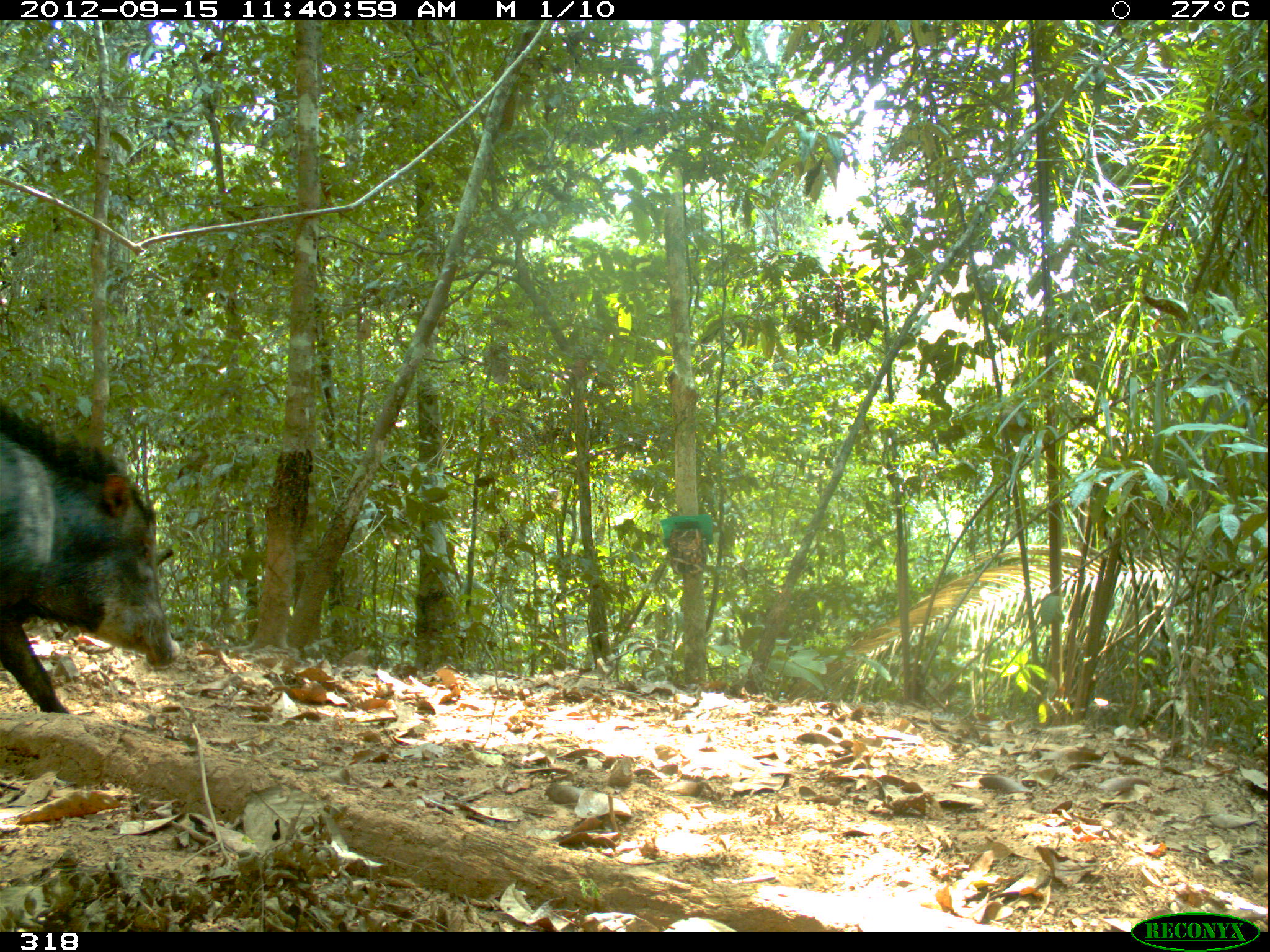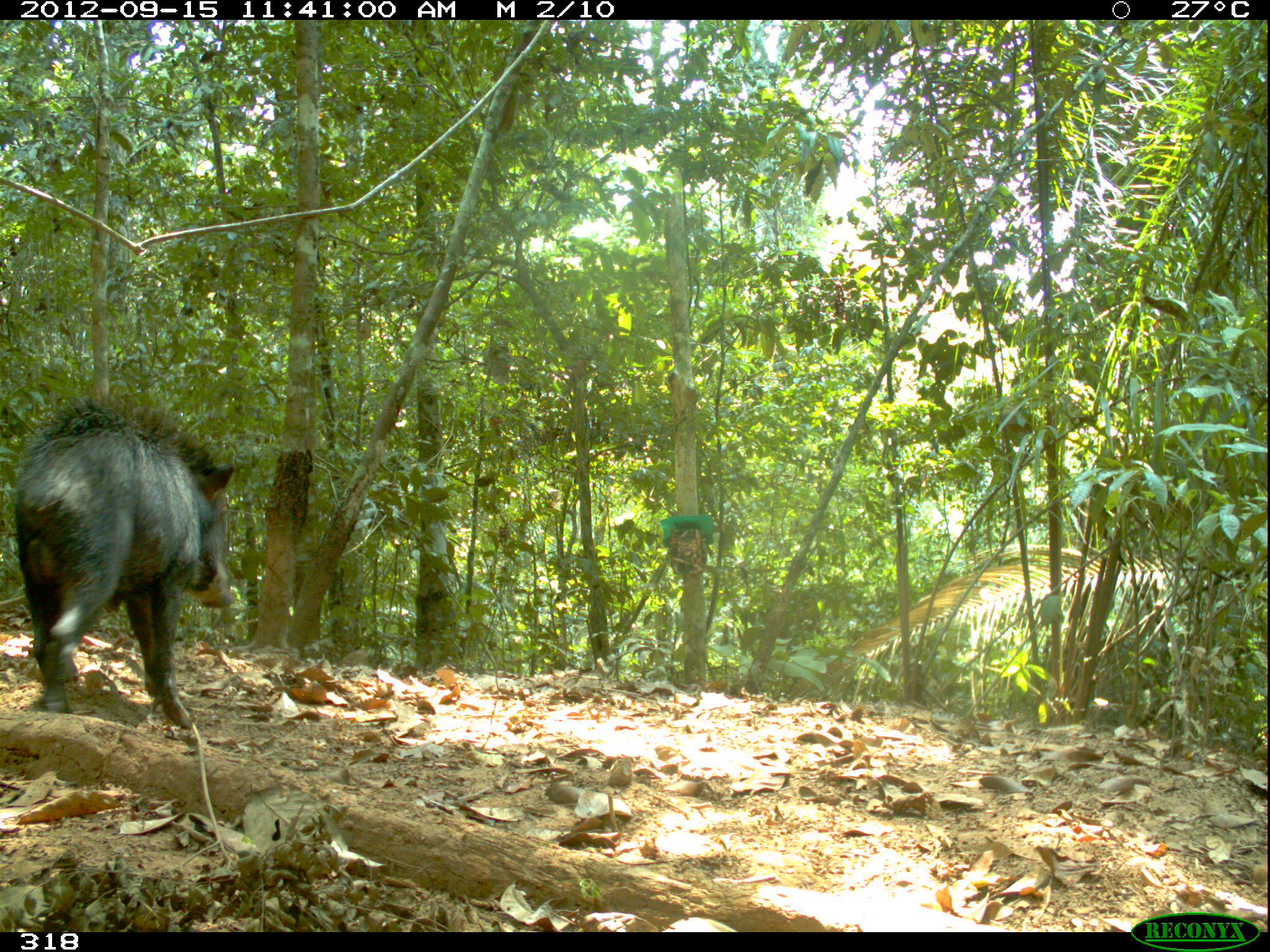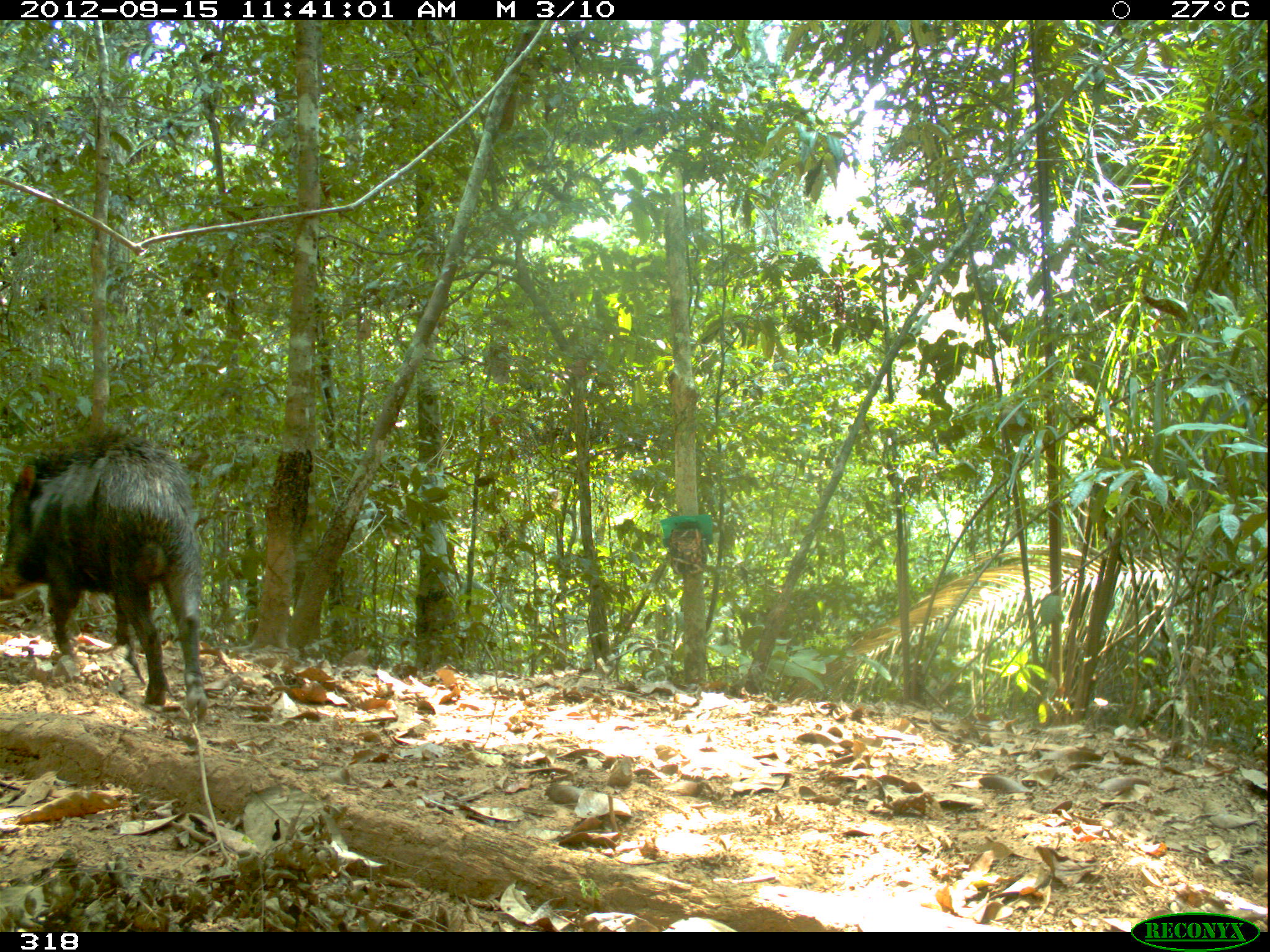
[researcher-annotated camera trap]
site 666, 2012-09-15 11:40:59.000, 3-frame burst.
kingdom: Animalia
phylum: Chordata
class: Mammalia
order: Artiodactyla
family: Tayassuidae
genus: Tayassu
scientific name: Tayassu pecari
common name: white-lipped peccary